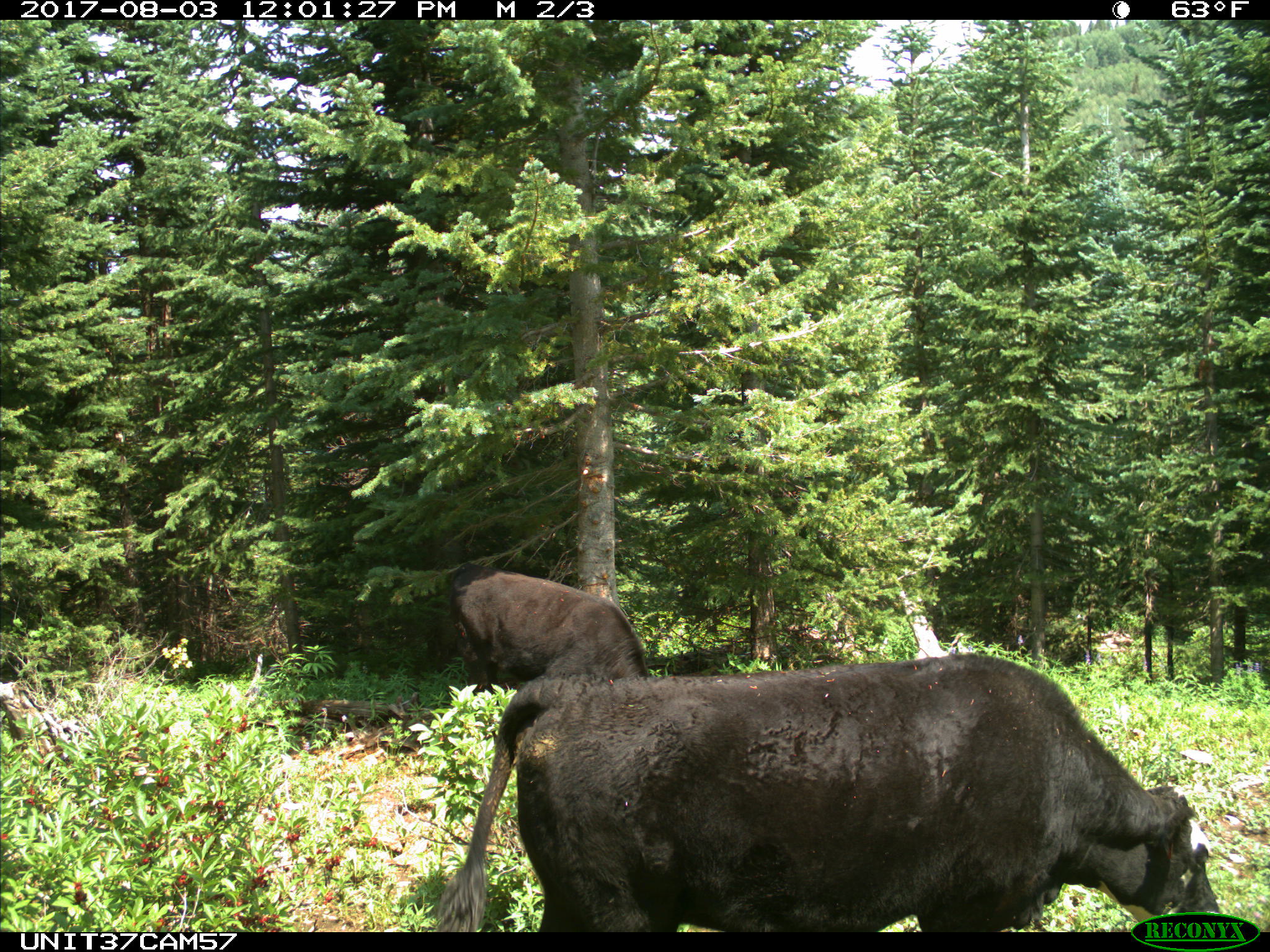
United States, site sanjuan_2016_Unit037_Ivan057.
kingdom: Animalia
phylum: Chordata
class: Mammalia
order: Artiodactyla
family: Bovidae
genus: Bos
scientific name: Bos taurus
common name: domestic cow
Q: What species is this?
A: Bos taurus (domestic cow).